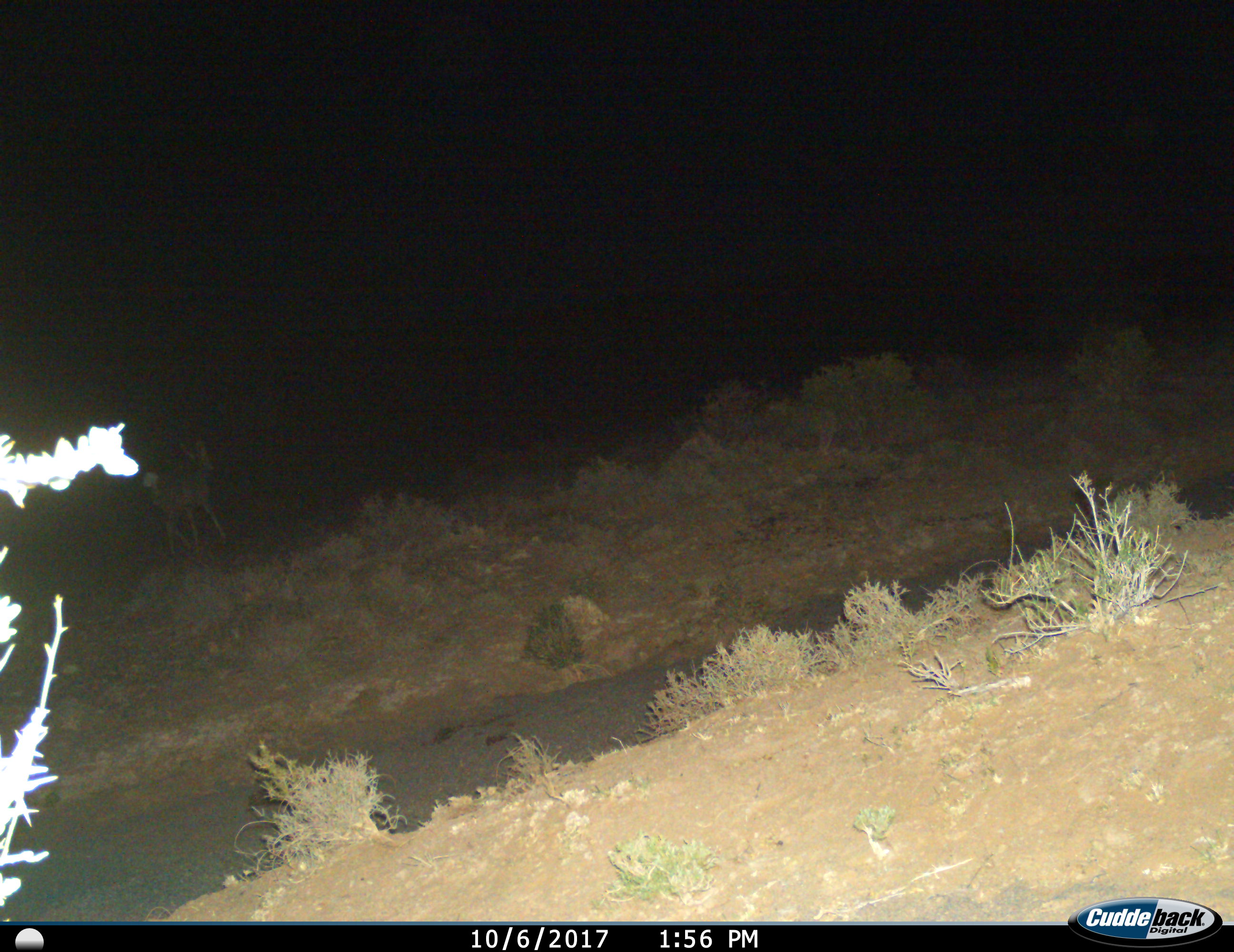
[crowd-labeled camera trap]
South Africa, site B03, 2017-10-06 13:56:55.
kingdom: Animalia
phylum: Chordata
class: Mammalia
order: Artiodactyla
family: Bovidae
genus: Redunca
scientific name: Redunca fulvorufula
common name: mountain reedbuck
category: reedbuckmountain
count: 1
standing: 50%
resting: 0%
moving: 75%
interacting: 0%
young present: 0%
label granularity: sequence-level